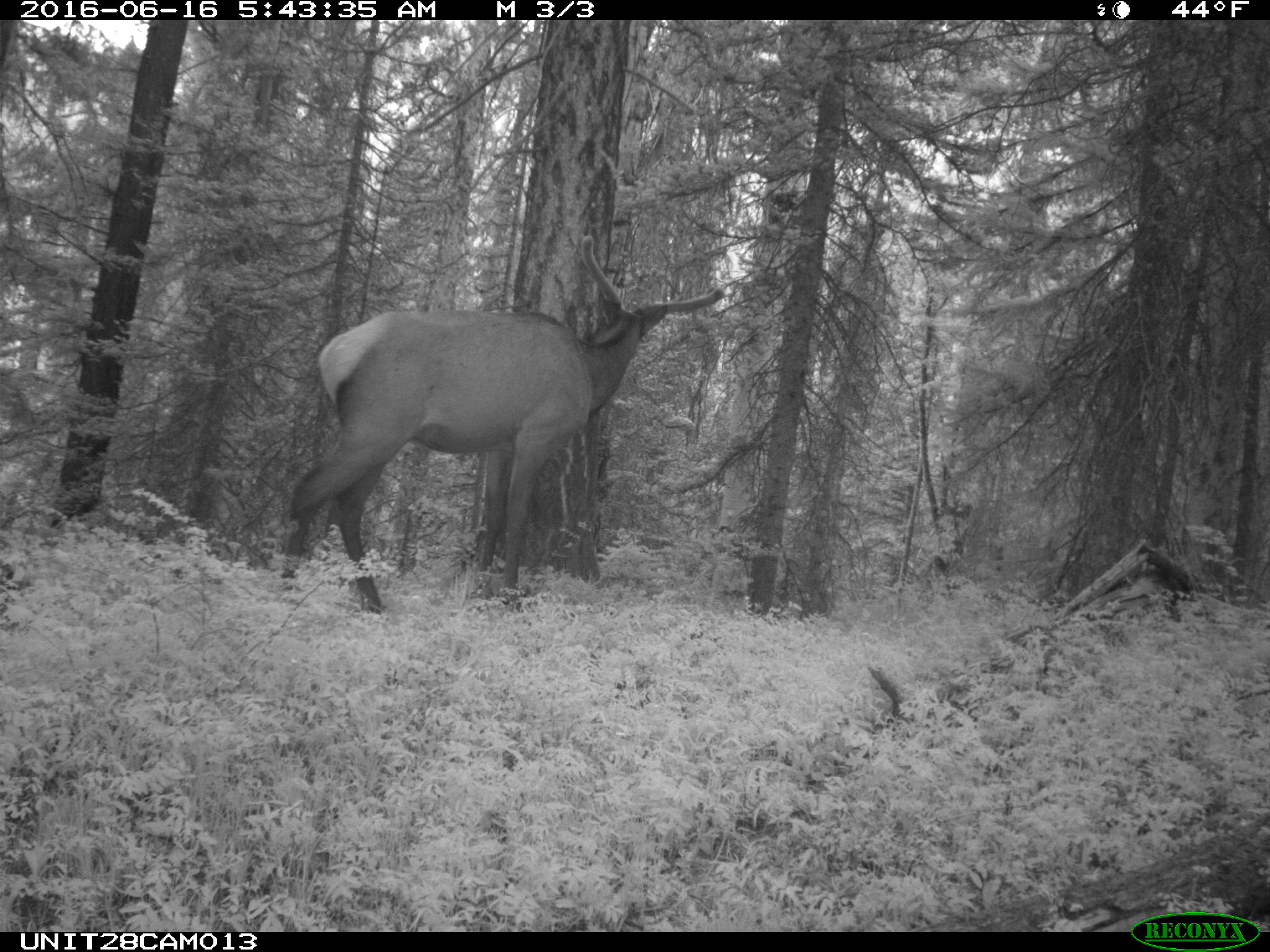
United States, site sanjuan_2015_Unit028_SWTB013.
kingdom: Animalia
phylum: Chordata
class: Mammalia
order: Artiodactyla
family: Cervidae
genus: Cervus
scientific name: Cervus elaphus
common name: red deer